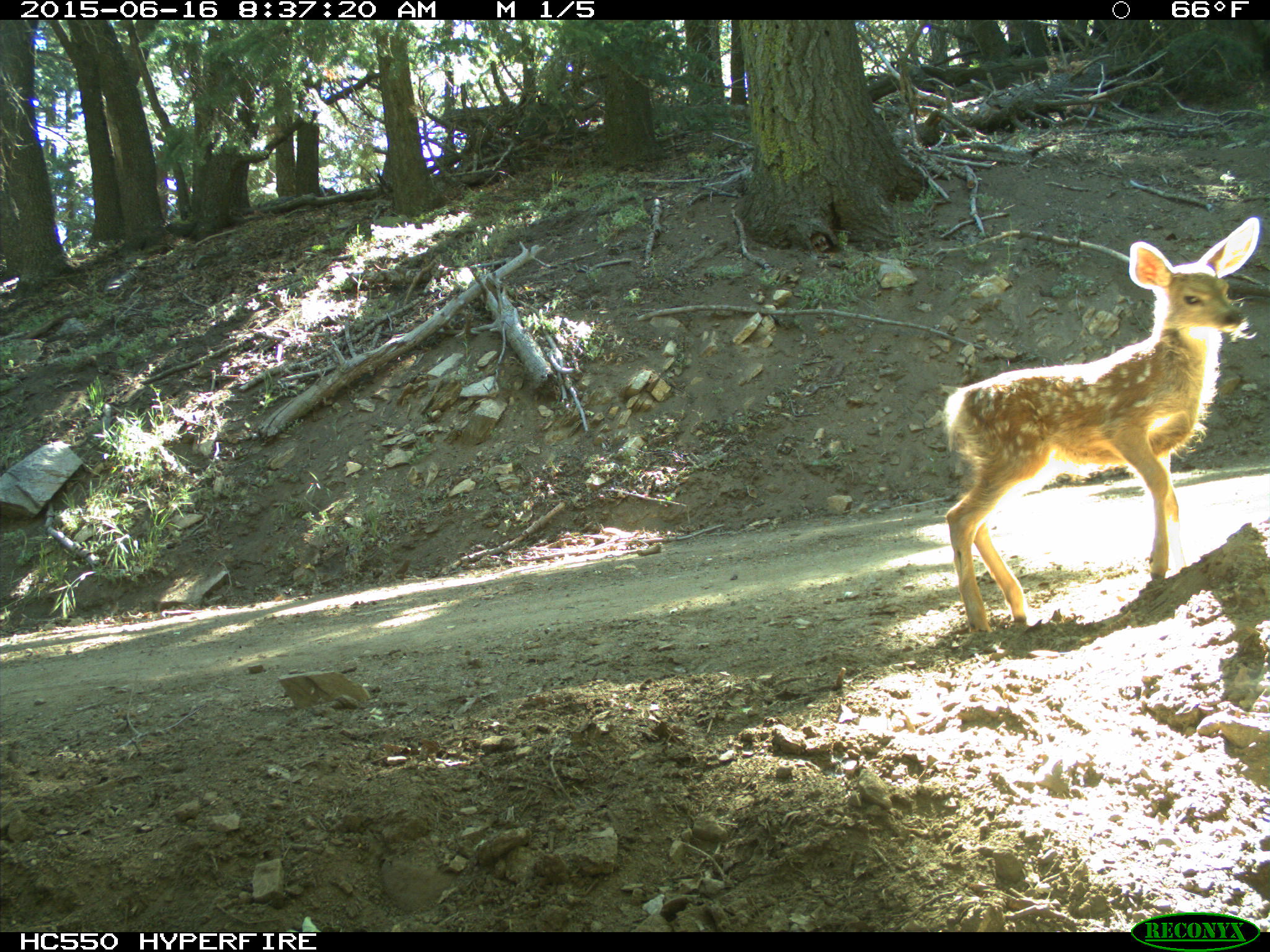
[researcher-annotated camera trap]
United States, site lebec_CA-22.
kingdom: Animalia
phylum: Chordata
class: Mammalia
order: Artiodactyla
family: Cervidae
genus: Odocoileus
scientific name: Odocoileus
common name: deer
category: unidentified deer